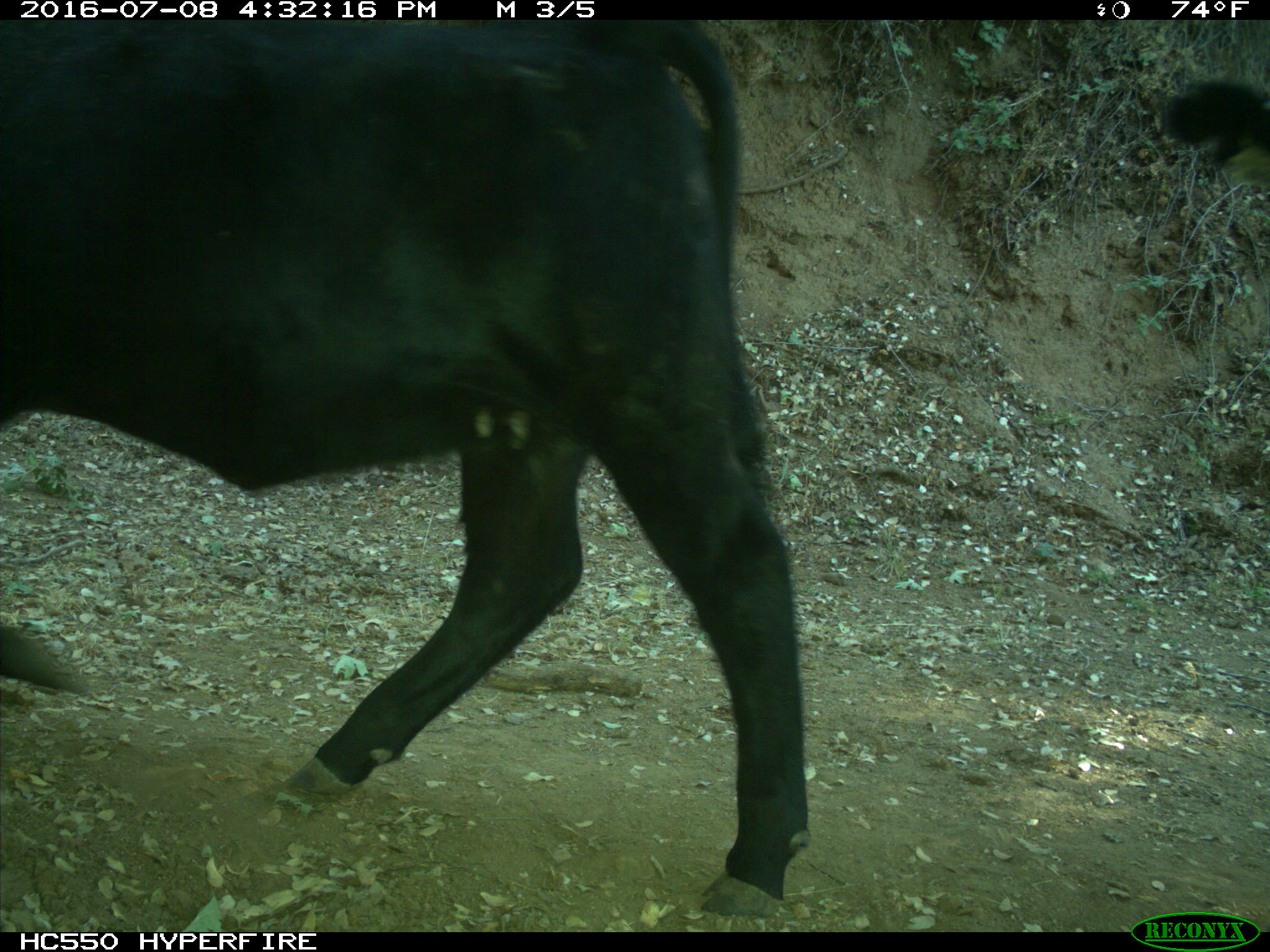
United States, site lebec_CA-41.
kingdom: Animalia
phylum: Chordata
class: Mammalia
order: Artiodactyla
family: Bovidae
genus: Bos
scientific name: Bos taurus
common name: domestic cow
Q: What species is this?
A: Bos taurus (domestic cow).